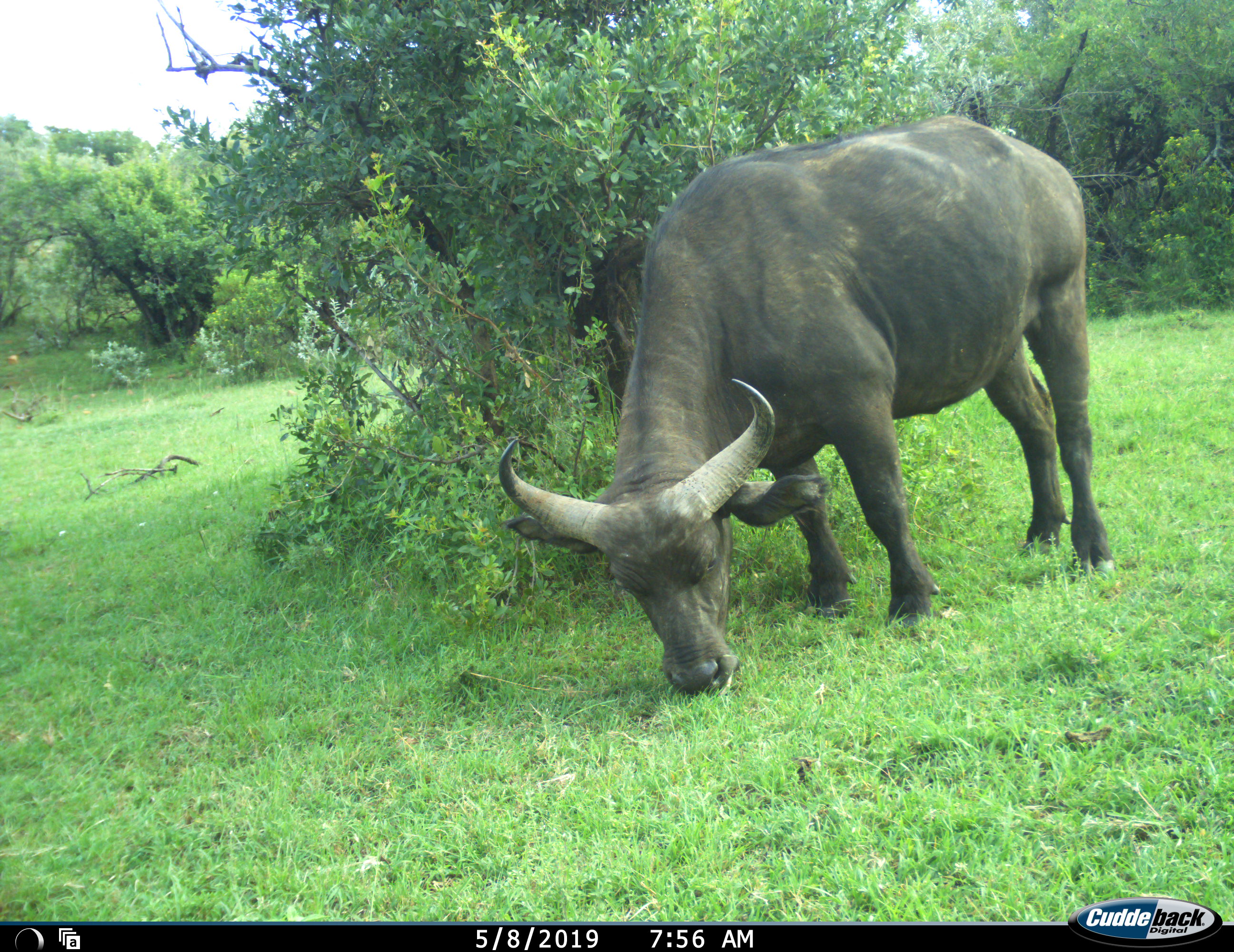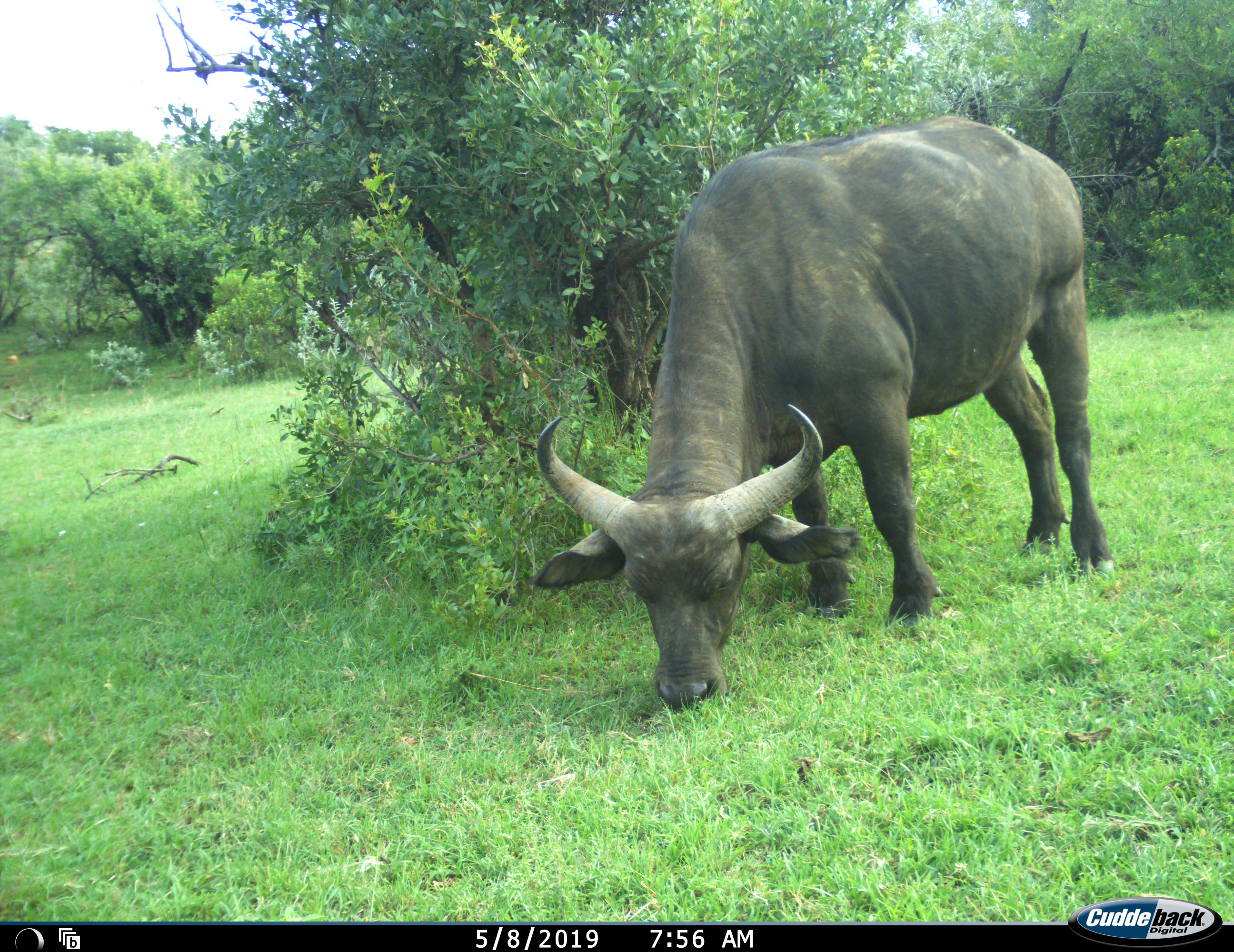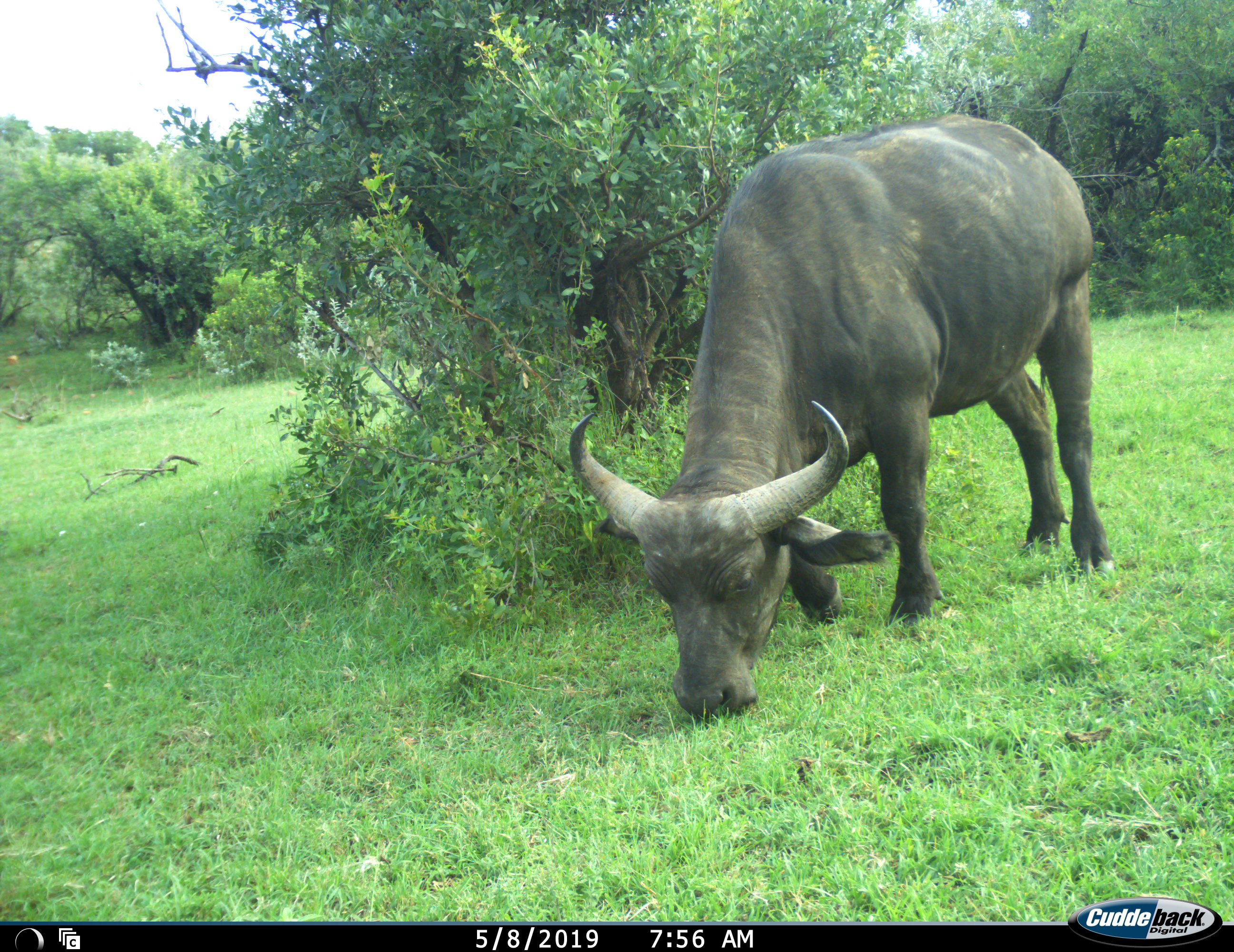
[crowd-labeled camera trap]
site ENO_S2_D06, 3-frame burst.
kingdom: Animalia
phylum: Chordata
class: Mammalia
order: Artiodactyla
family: Bovidae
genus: Syncerus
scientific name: Syncerus caffer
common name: african buffalo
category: buffalo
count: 1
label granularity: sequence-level